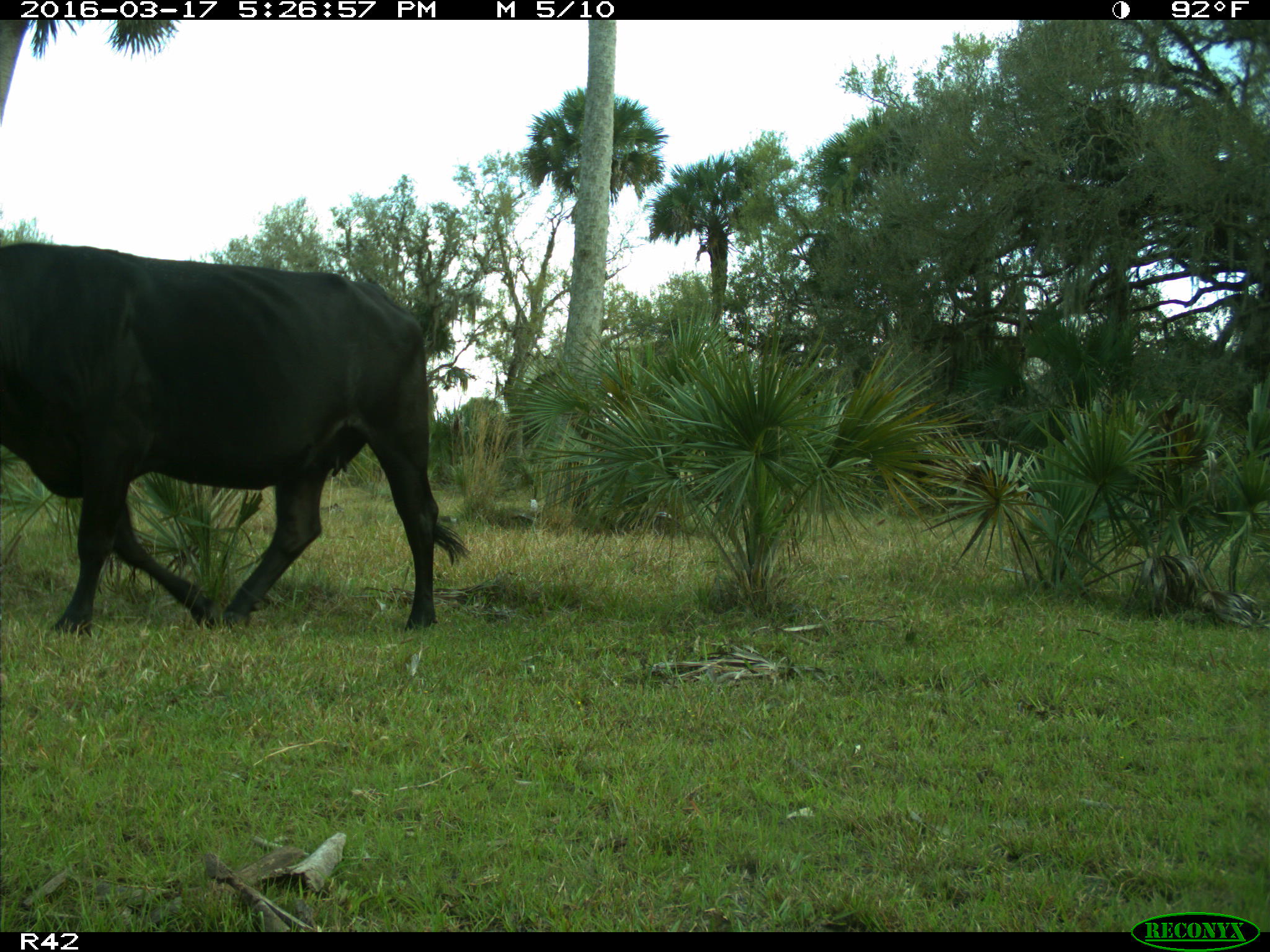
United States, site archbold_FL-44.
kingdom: Animalia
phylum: Chordata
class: Mammalia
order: Artiodactyla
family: Bovidae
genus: Bos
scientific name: Bos taurus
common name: domestic cow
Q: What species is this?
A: Bos taurus (domestic cow).